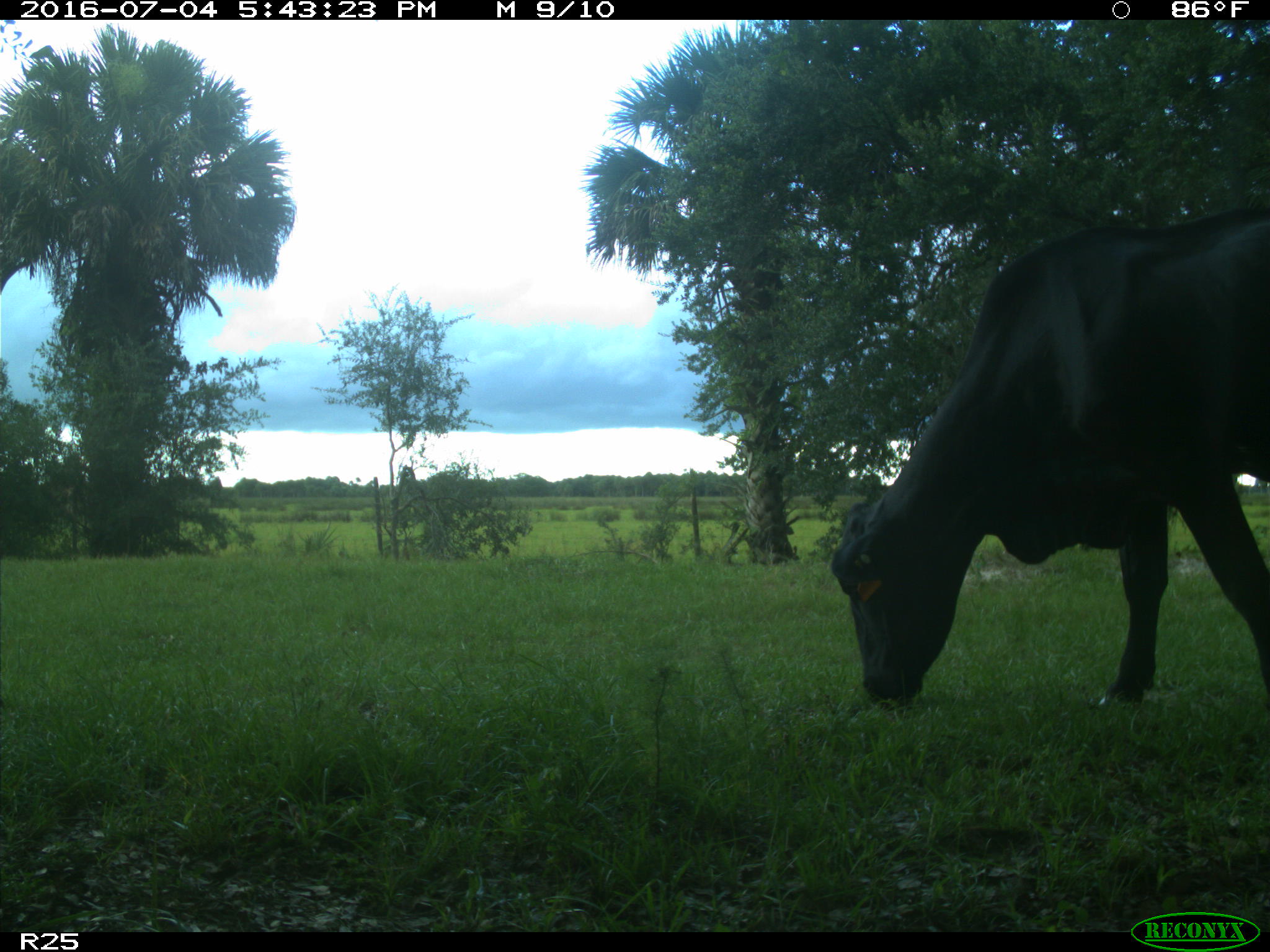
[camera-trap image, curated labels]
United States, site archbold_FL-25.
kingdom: Animalia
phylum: Chordata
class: Mammalia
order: Artiodactyla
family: Bovidae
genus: Bos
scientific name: Bos taurus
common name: domestic cow